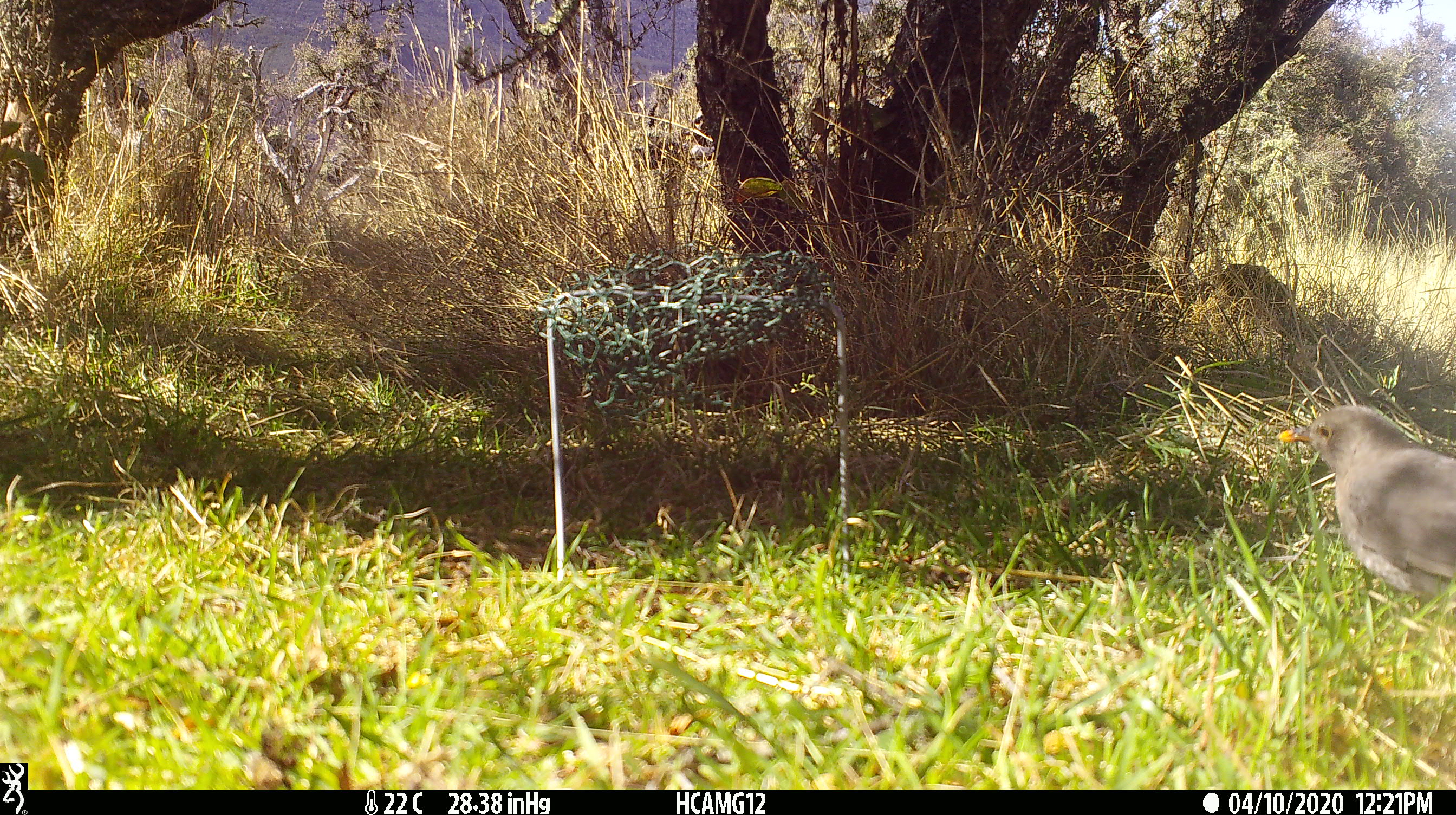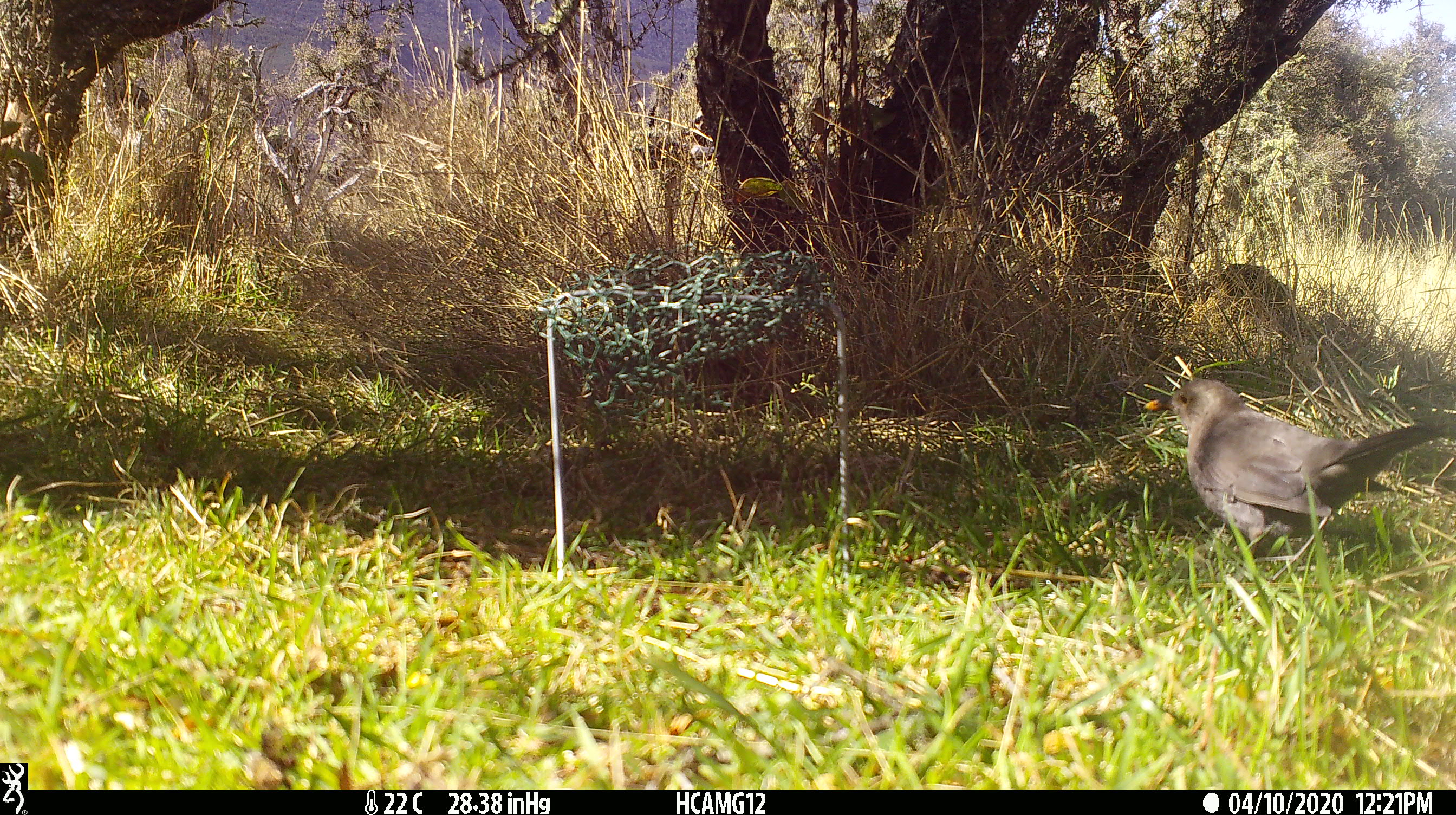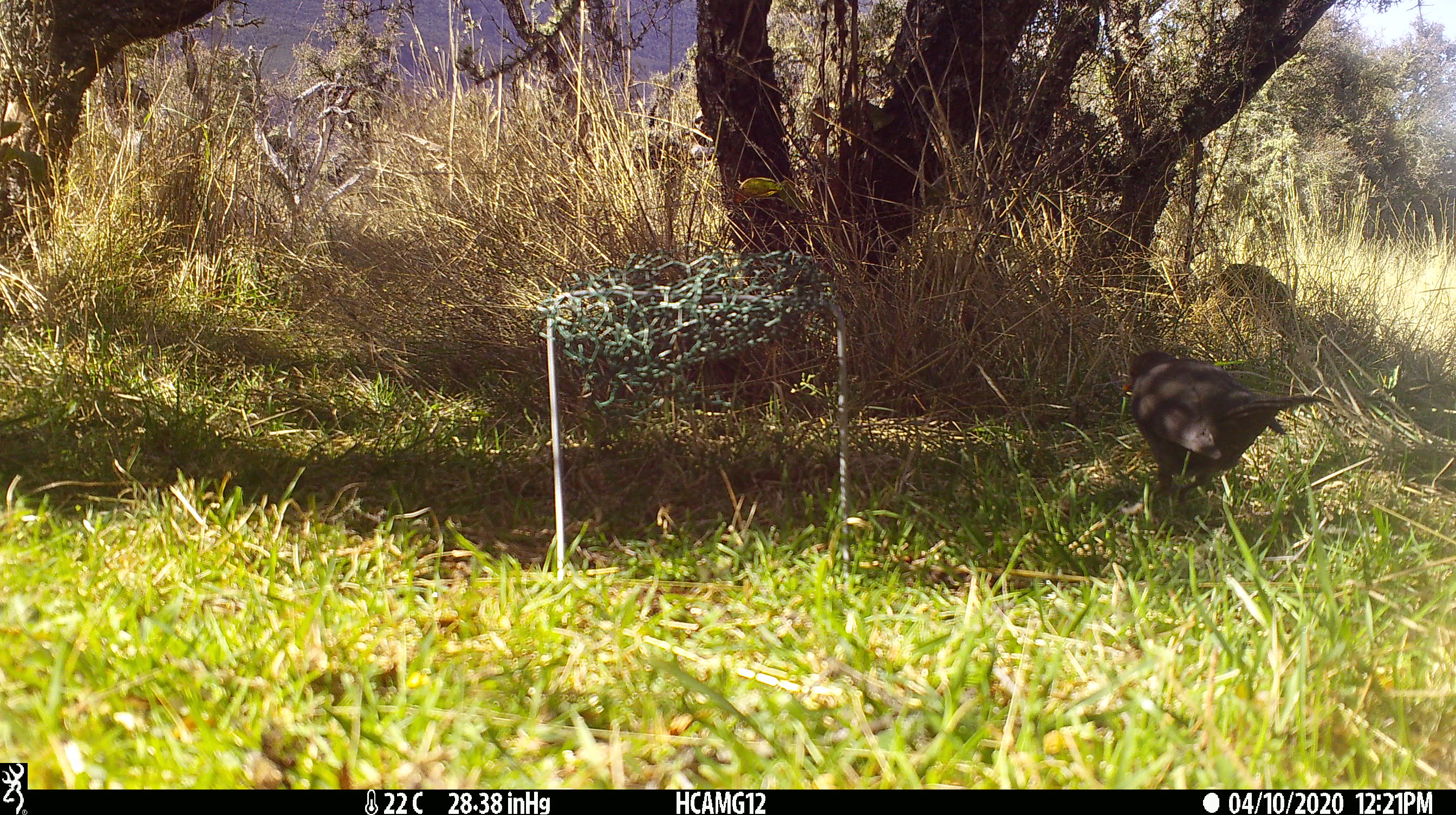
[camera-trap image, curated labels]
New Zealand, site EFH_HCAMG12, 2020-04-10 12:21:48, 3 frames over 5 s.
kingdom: Animalia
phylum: Chordata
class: Aves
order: Passeriformes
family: Turdidae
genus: Turdus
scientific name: Turdus merula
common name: eurasian blackbird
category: blackbird